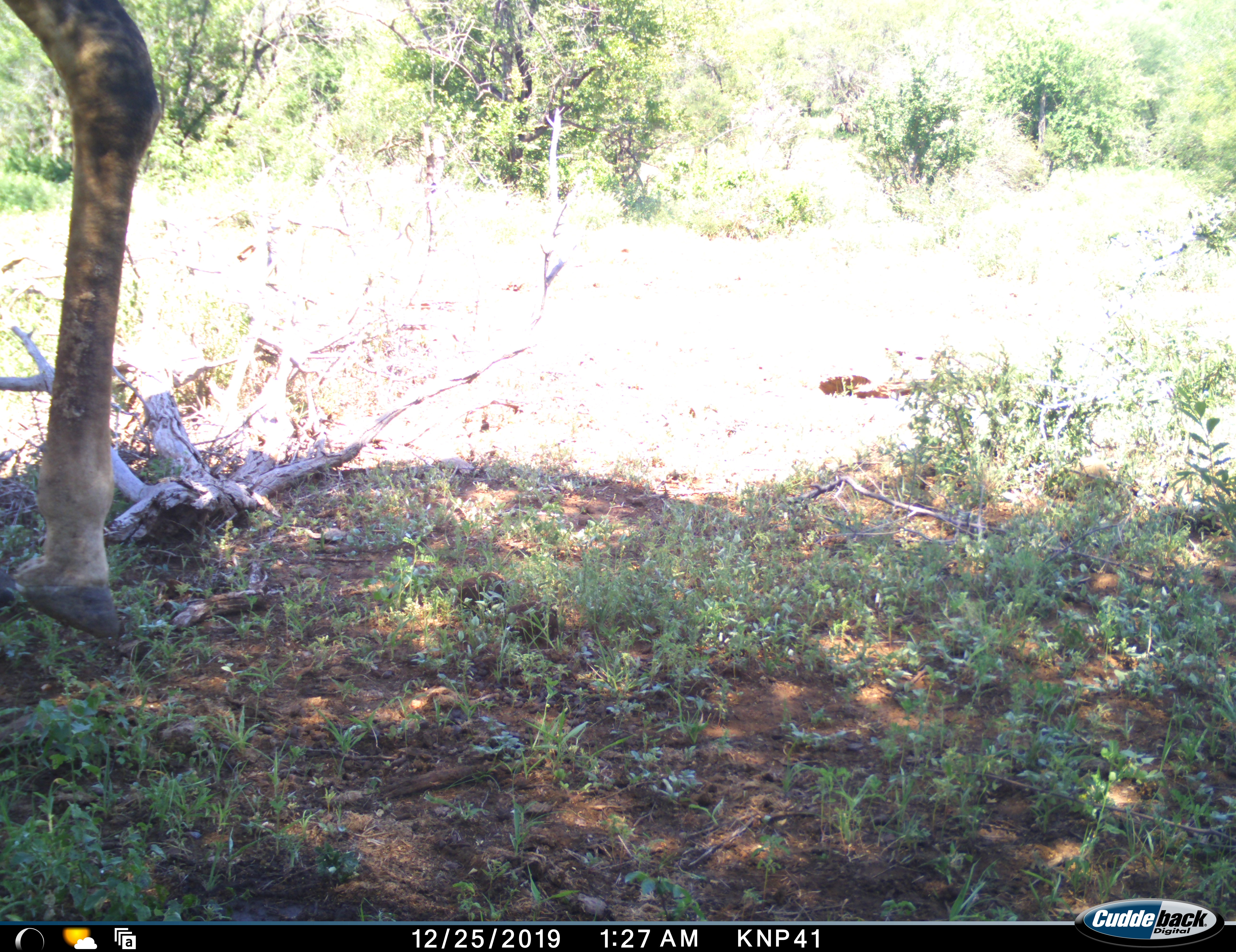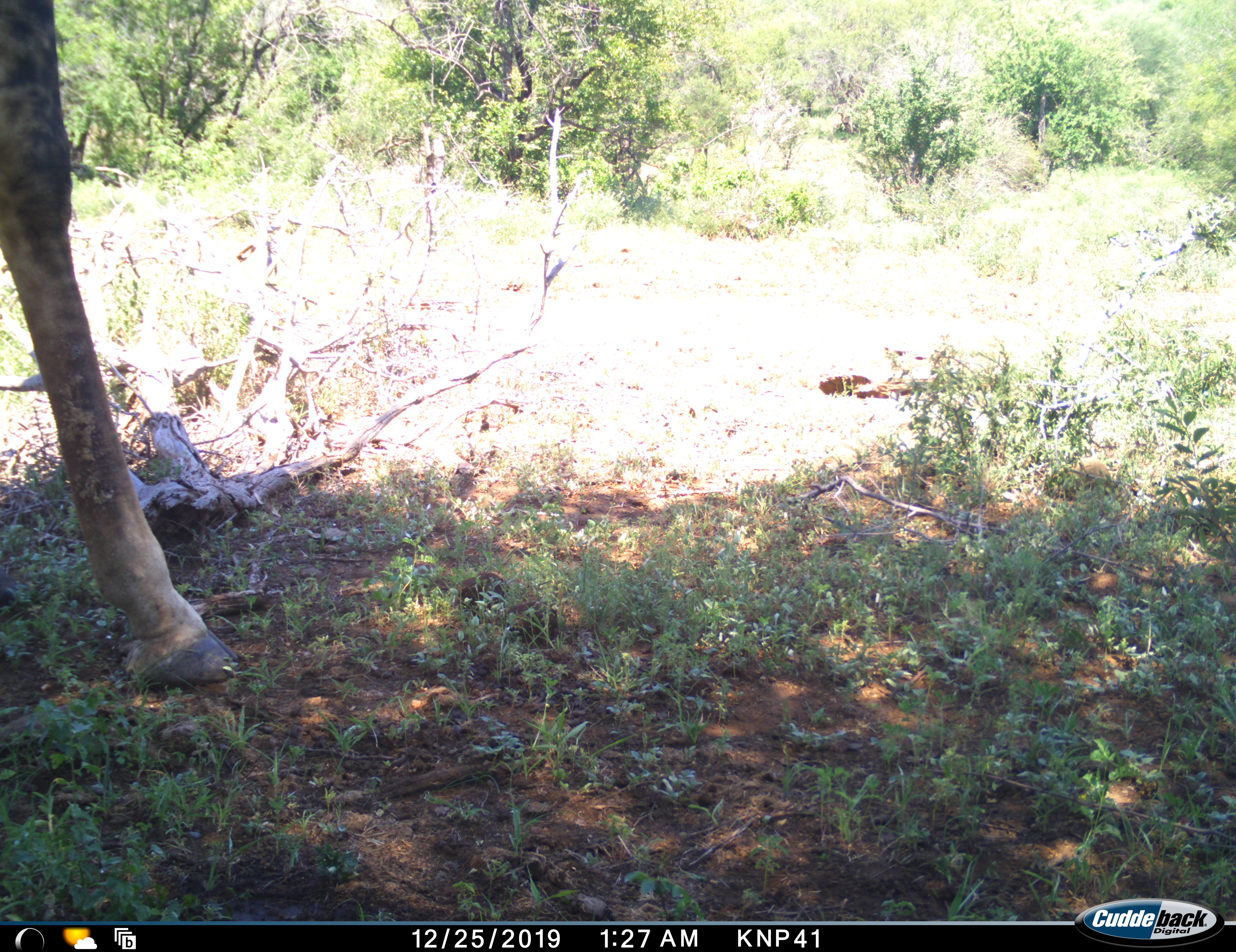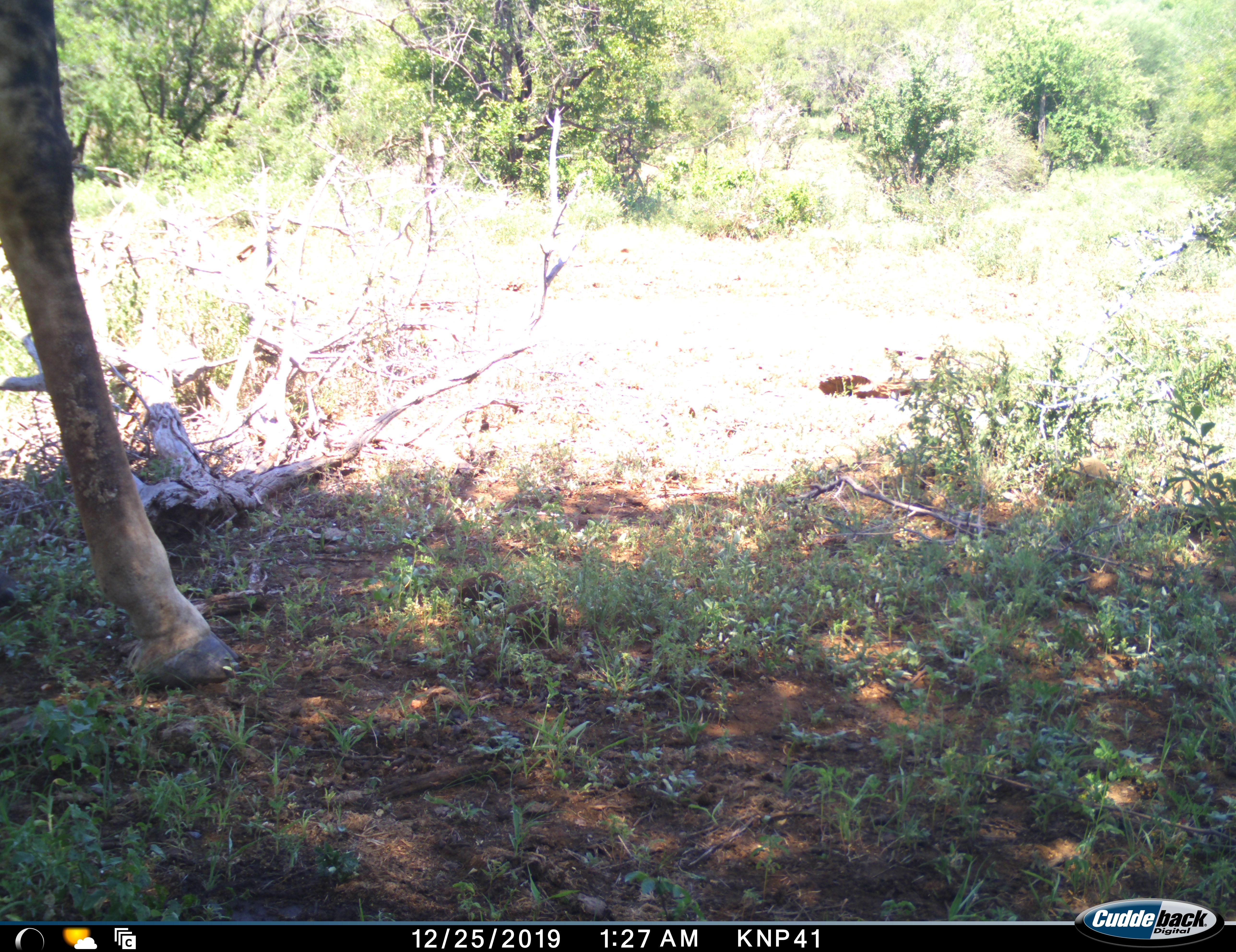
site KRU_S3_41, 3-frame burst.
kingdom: Animalia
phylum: Chordata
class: Mammalia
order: Artiodactyla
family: Giraffidae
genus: Giraffa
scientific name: Giraffa camelopardalis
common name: giraffe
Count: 1.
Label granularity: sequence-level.